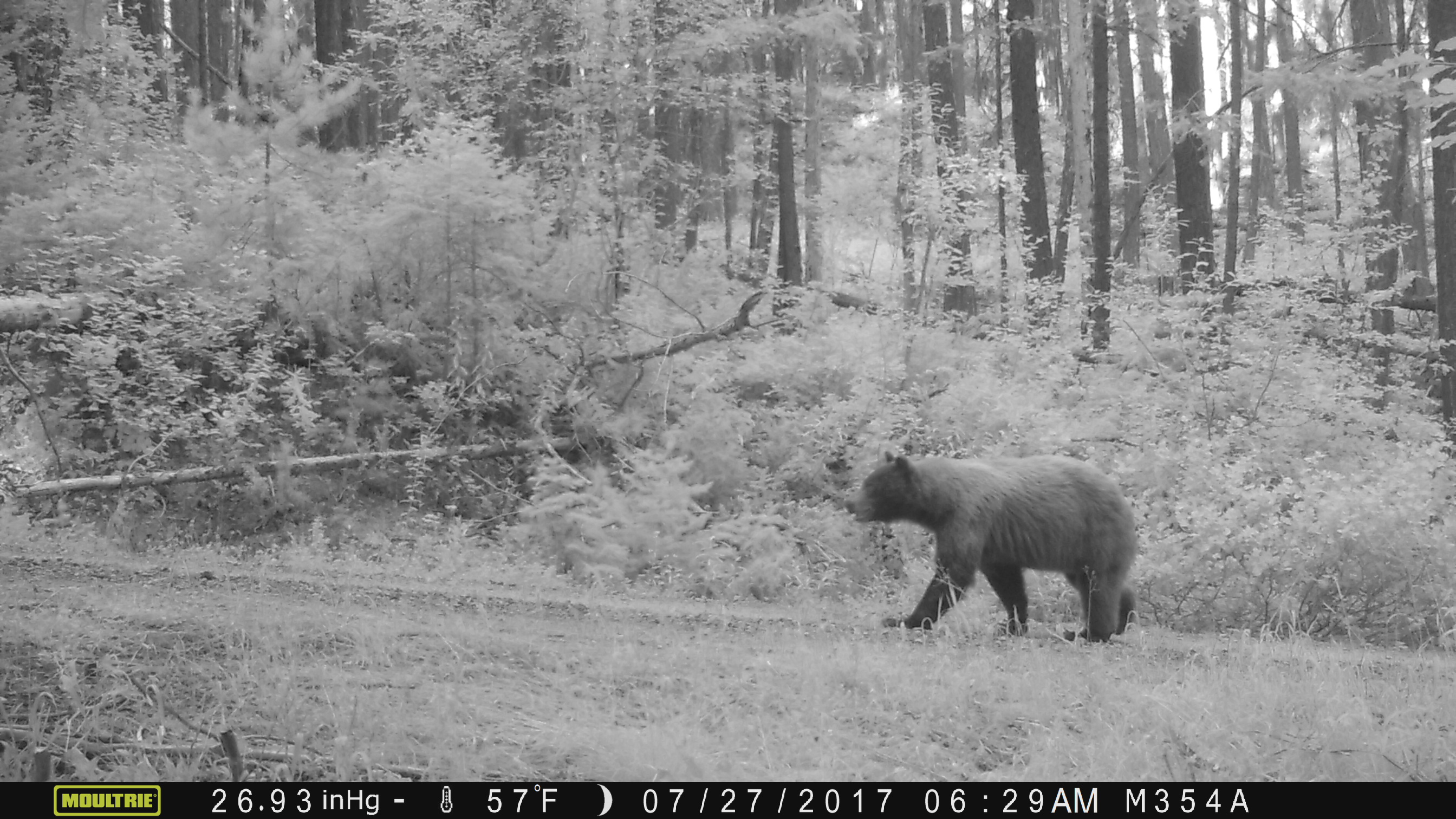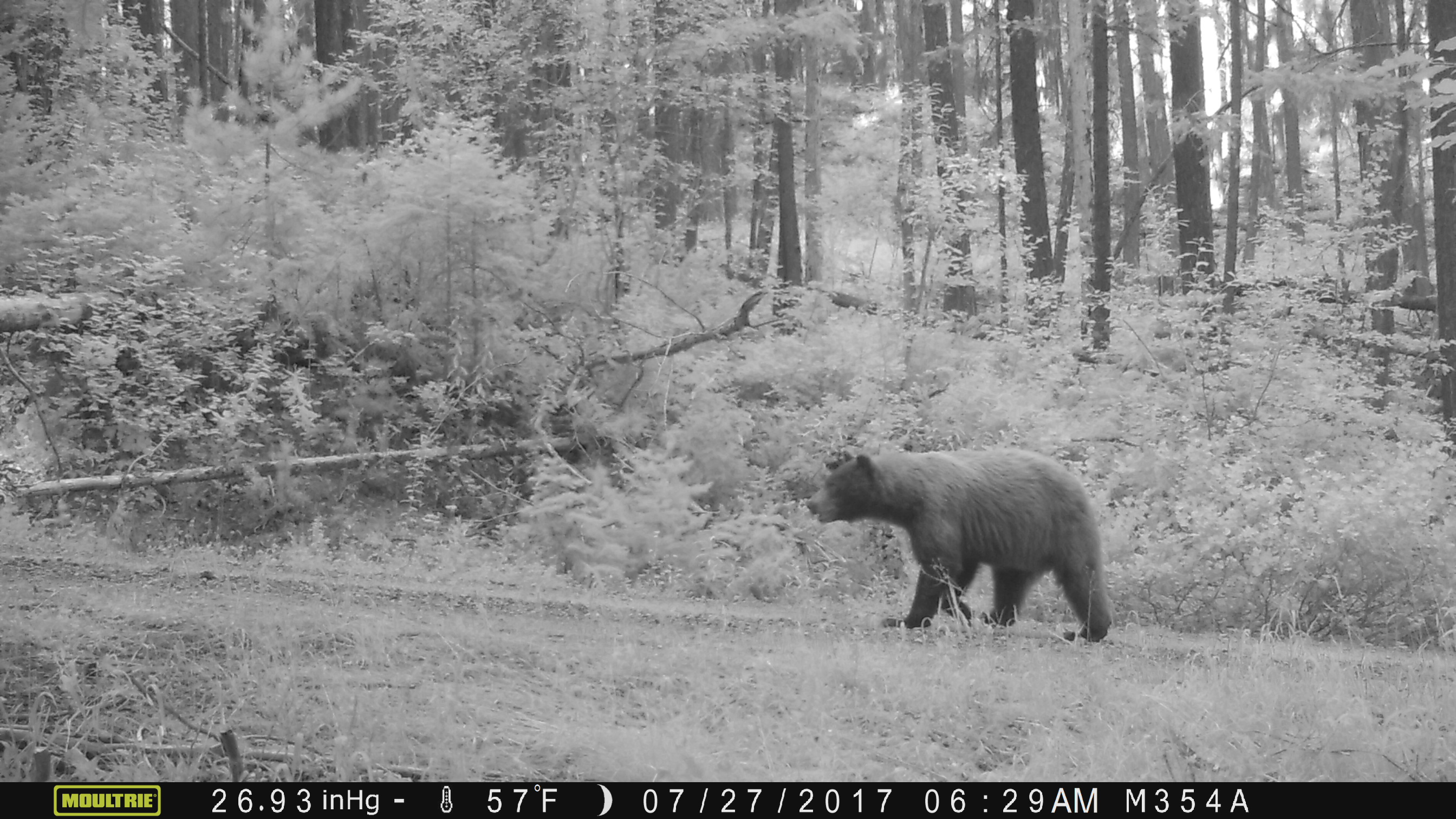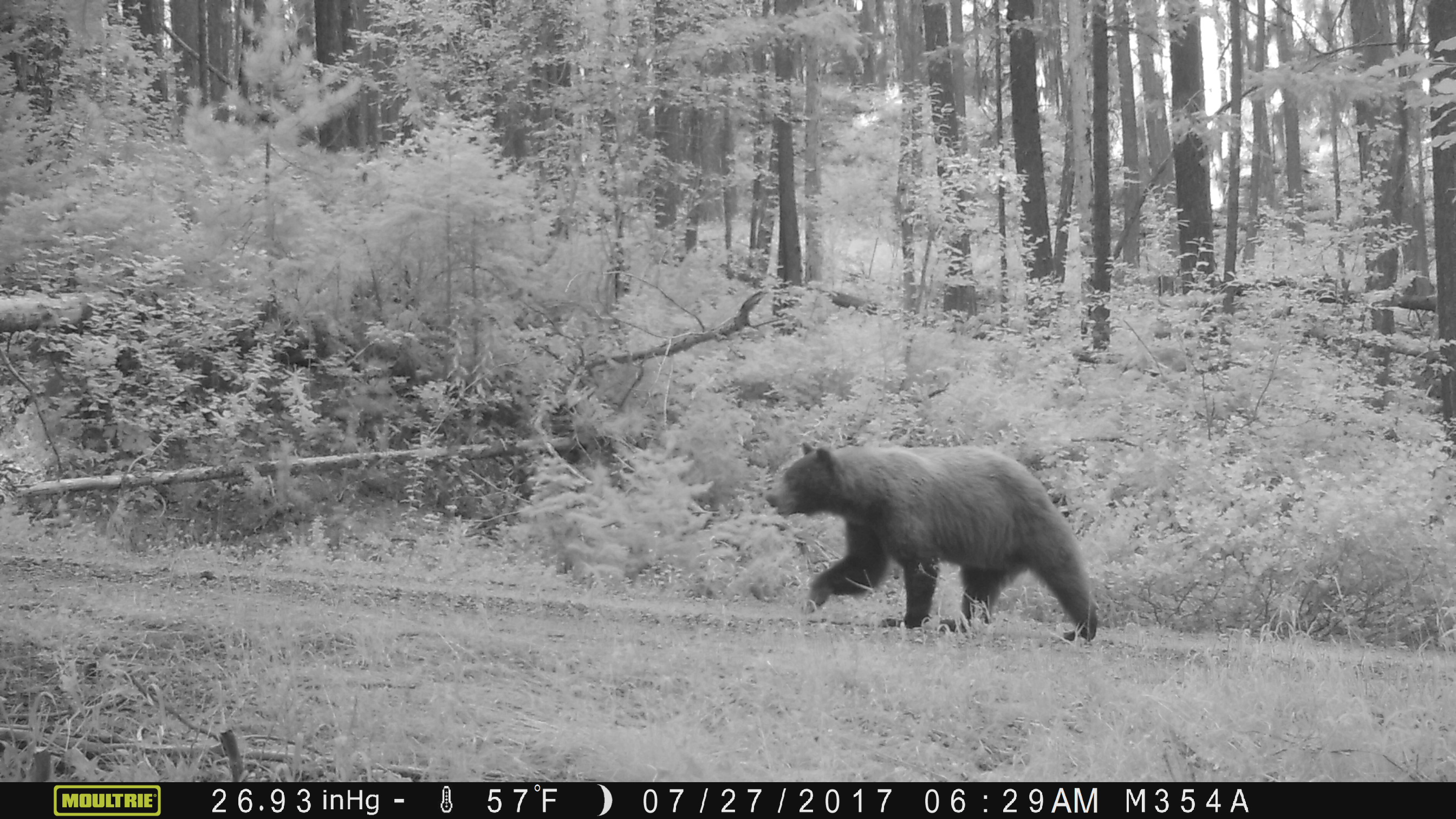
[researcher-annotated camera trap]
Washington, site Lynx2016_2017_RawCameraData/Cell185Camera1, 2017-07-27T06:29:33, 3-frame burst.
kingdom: Animalia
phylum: Chordata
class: Mammalia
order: Carnivora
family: Ursidae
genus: Ursus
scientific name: Ursus americanus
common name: american black bear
Ursus americanus (american black bear). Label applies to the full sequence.